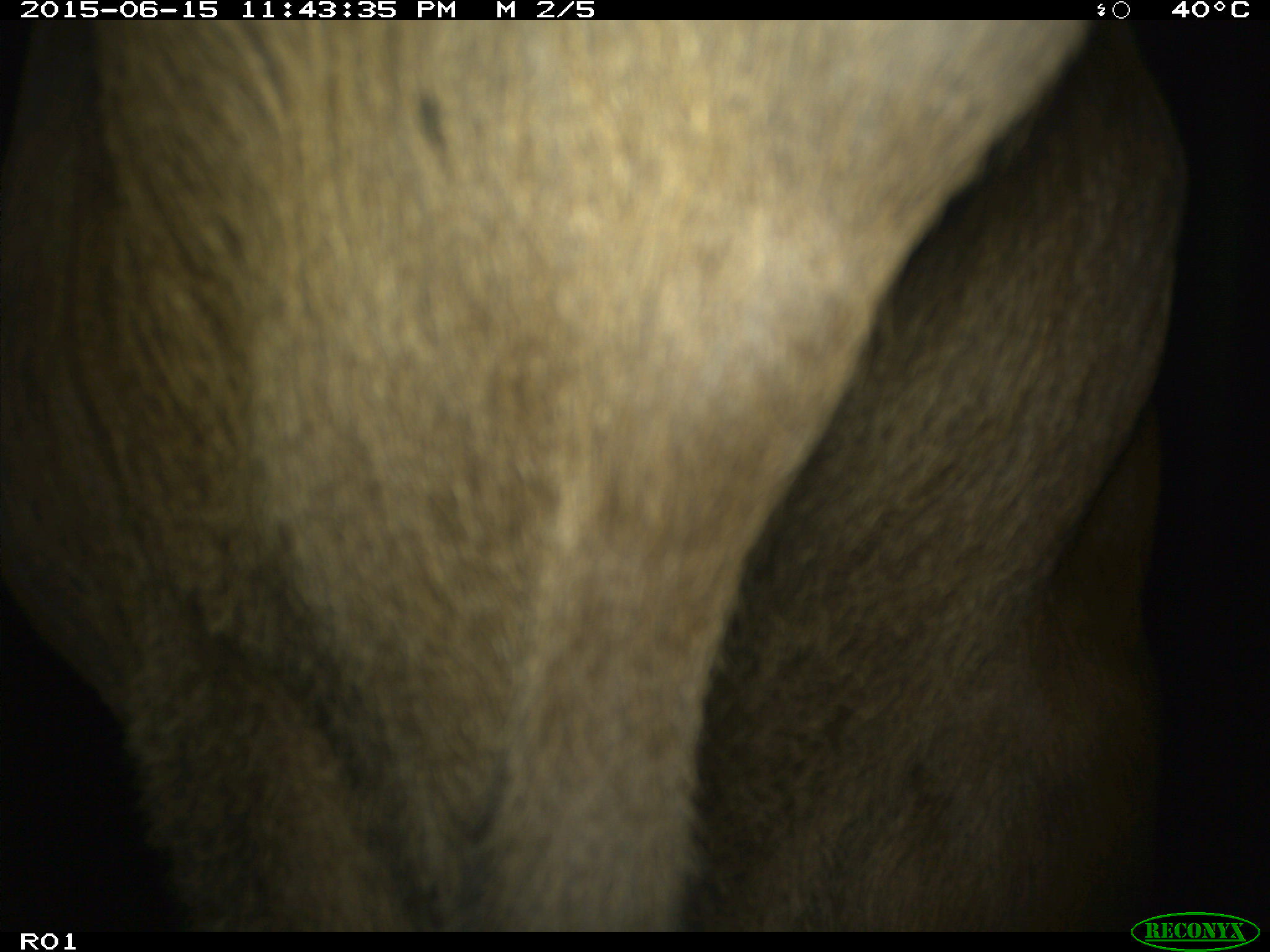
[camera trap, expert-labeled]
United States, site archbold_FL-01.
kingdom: Animalia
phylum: Chordata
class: Mammalia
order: Artiodactyla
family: Bovidae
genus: Bos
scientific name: Bos taurus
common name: domestic cow